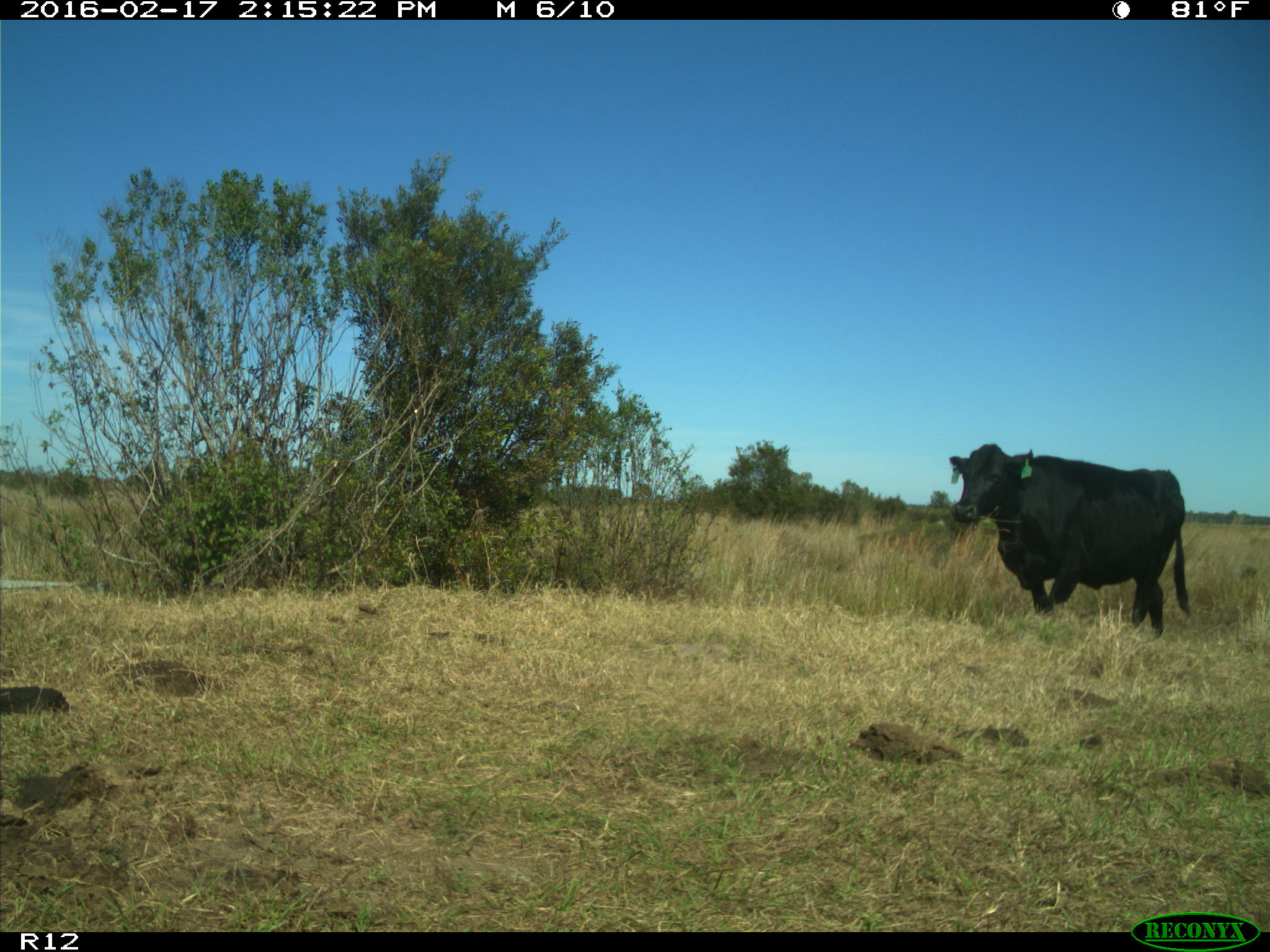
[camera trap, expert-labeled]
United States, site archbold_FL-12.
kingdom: Animalia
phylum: Chordata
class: Mammalia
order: Artiodactyla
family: Bovidae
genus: Bos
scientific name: Bos taurus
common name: domestic cow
Bos taurus (domestic cow).